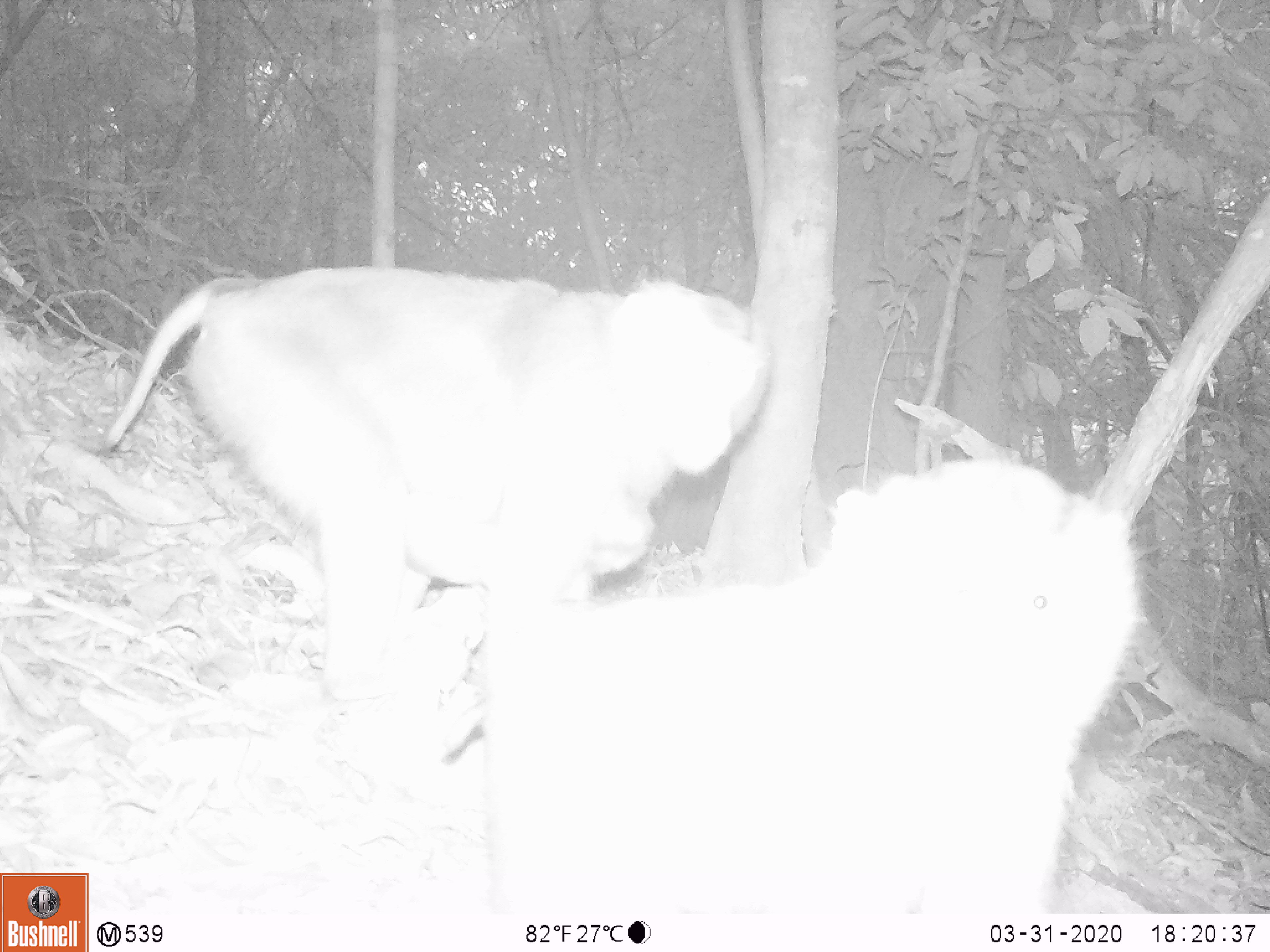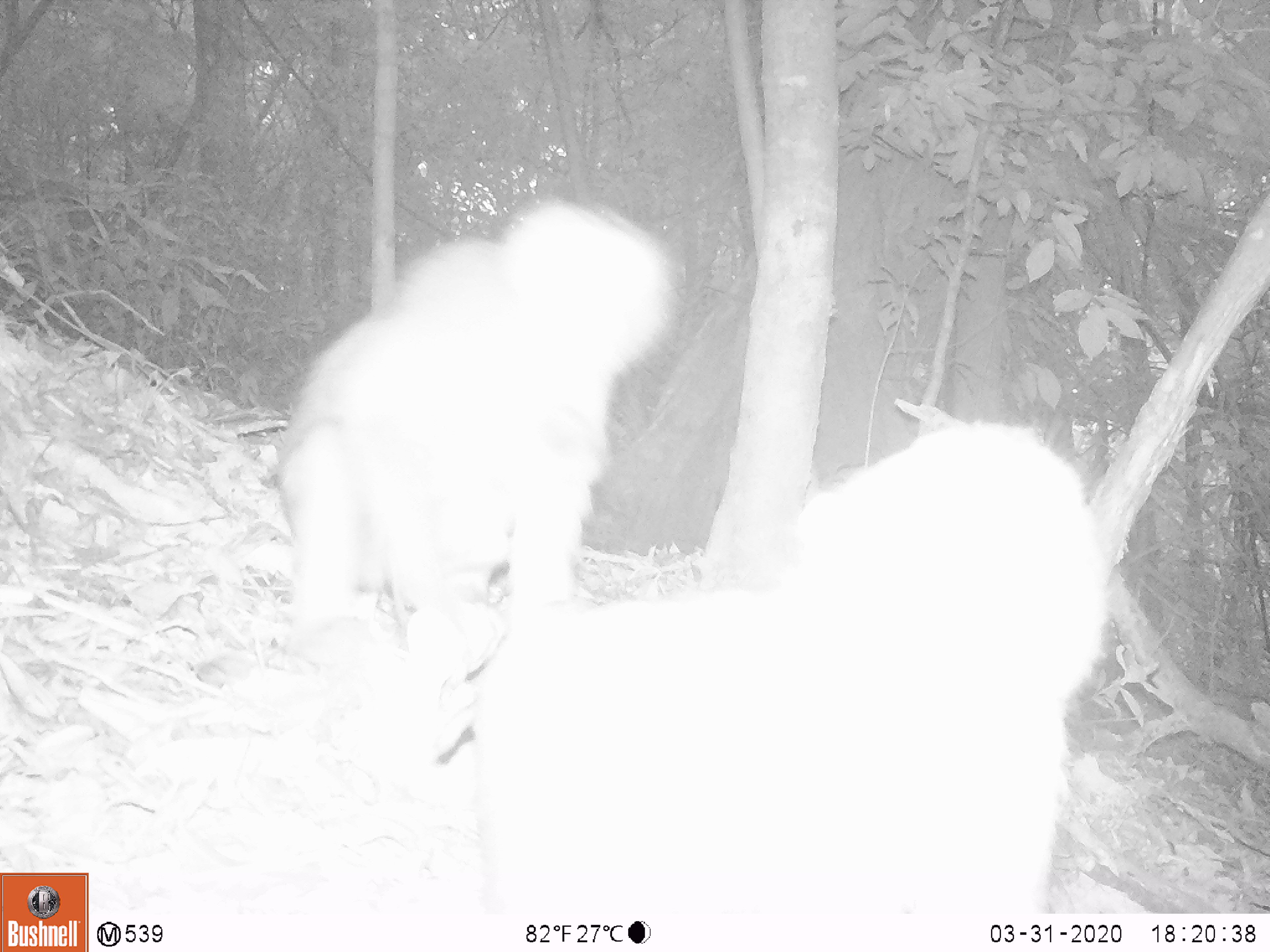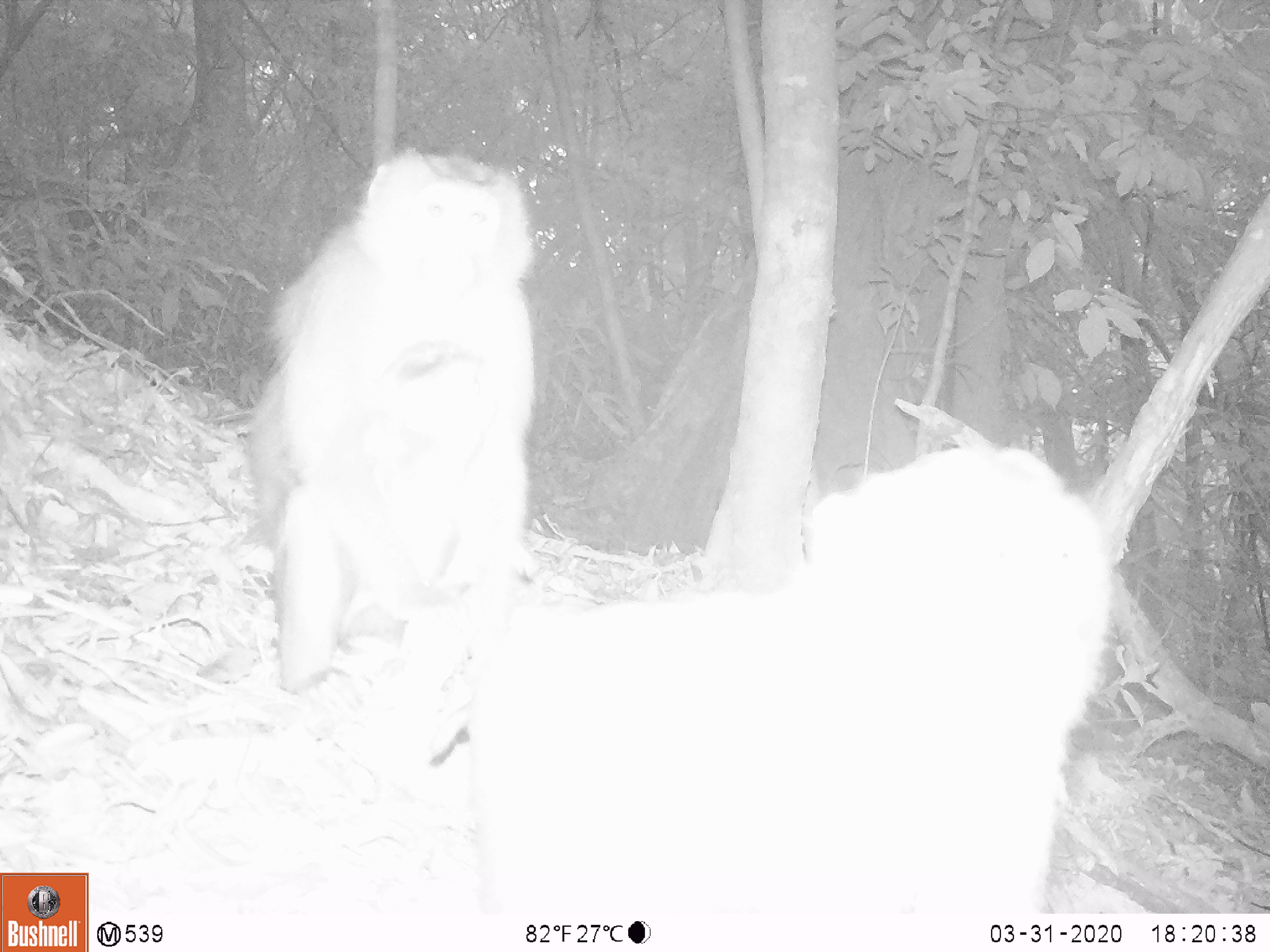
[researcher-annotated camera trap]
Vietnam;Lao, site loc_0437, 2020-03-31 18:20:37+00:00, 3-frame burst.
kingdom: Animalia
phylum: Chordata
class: Mammalia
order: Primates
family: Cercopithecidae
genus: Macaca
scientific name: Macaca nemestrina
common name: pig-tailed macaque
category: pig tailed macaque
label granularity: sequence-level